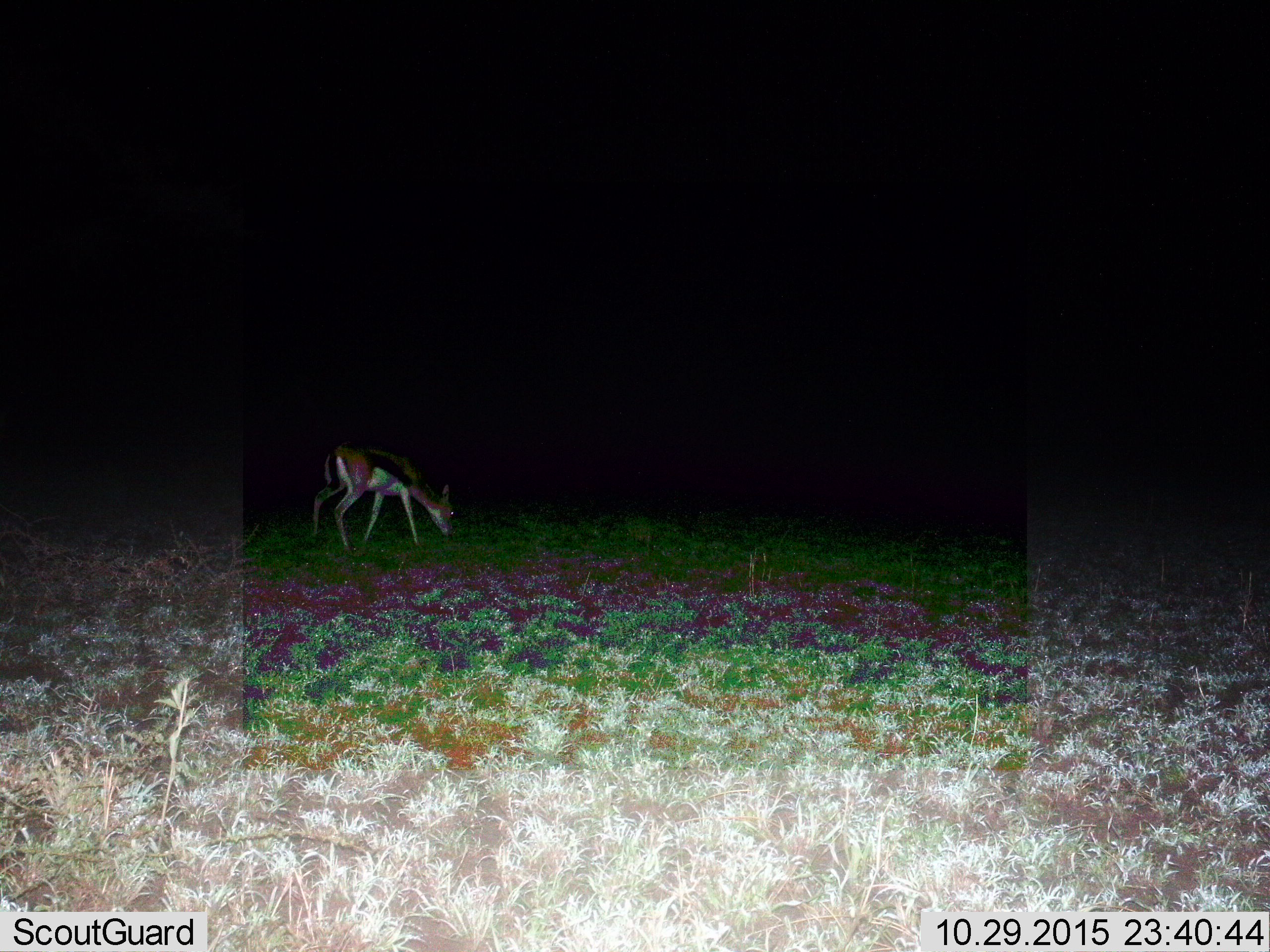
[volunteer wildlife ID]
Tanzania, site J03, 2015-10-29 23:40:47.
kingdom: Animalia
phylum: Chordata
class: Mammalia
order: Artiodactyla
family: Bovidae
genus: Eudorcas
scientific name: Eudorcas thomsonii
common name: thomson's gazelle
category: gazellethomsons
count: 1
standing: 11%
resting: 0%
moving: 11%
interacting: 0%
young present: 0%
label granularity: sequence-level